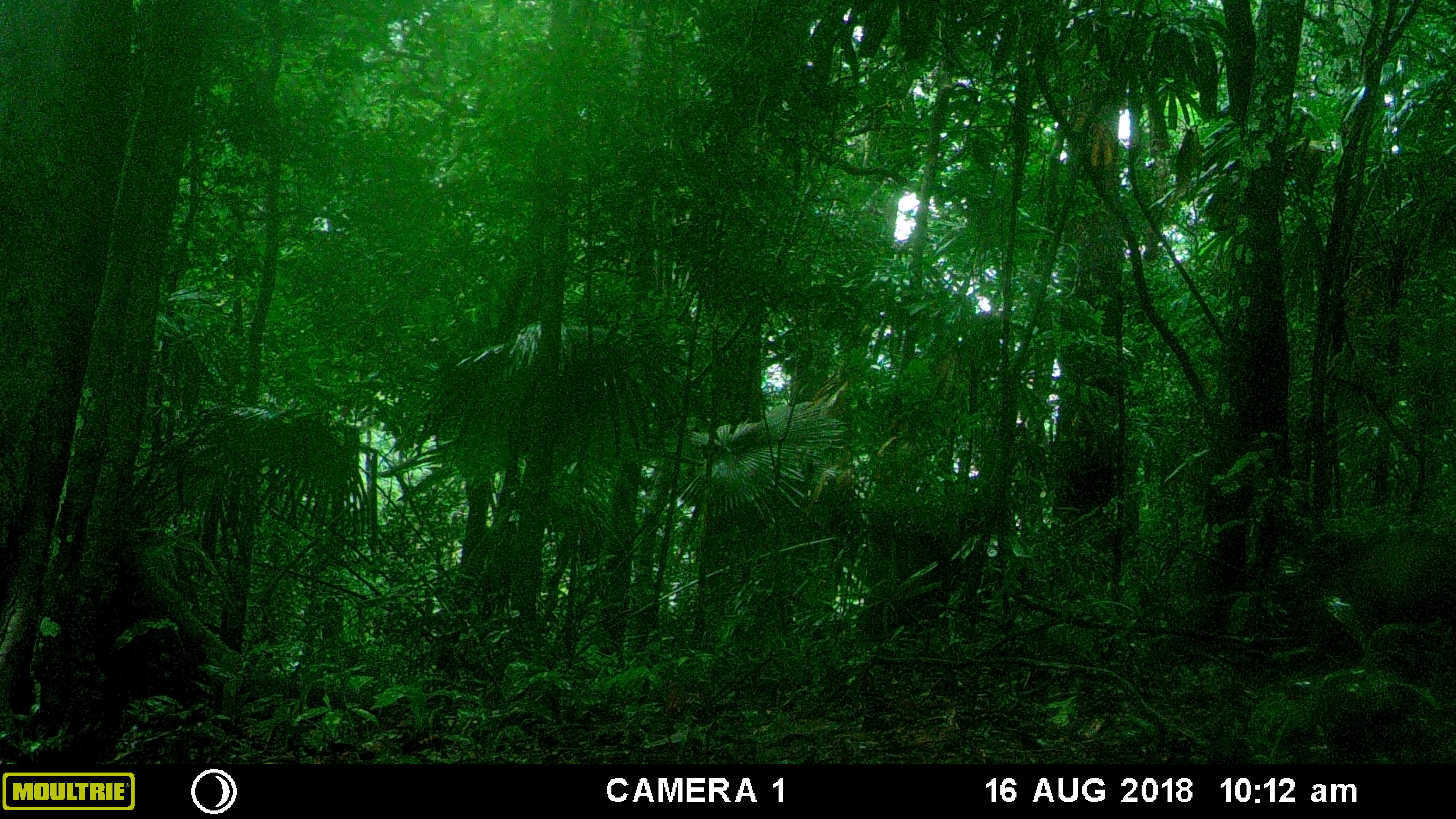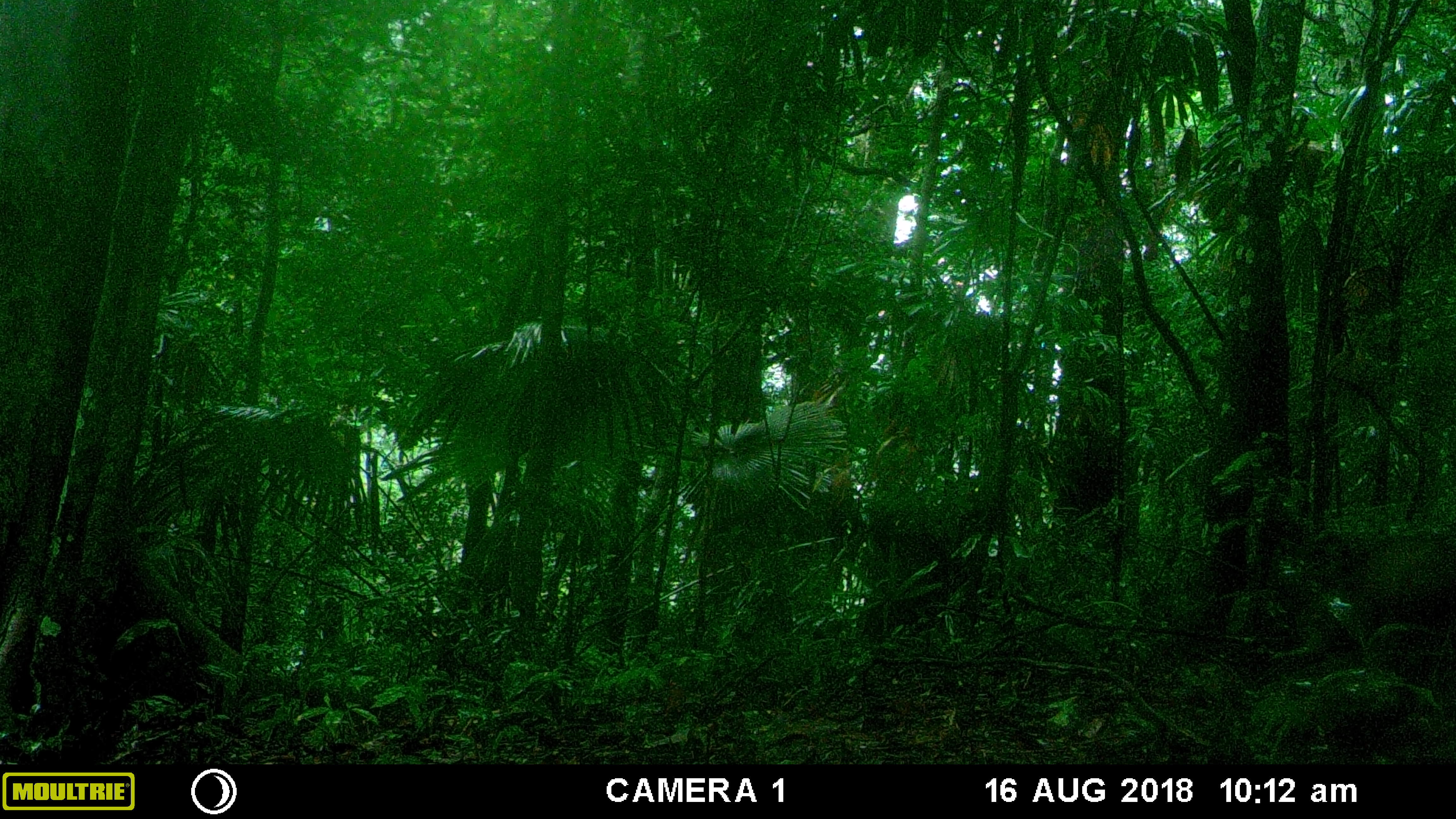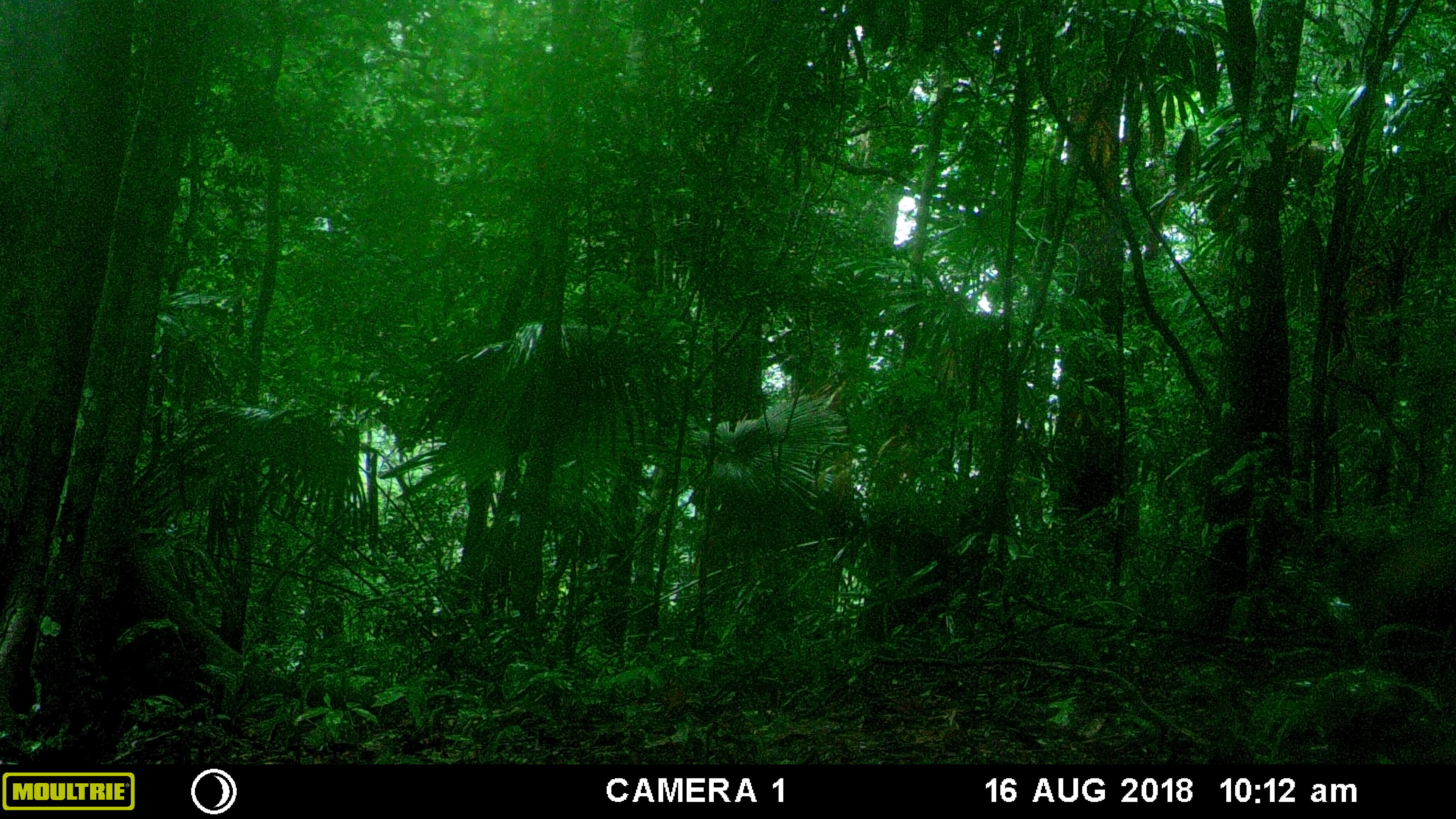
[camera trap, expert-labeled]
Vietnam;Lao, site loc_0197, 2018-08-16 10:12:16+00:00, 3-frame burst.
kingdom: Animalia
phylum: Chordata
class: Mammalia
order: Artiodactyla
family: Suidae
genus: Sus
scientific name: Sus scrofa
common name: eurasian wild pig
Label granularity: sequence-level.